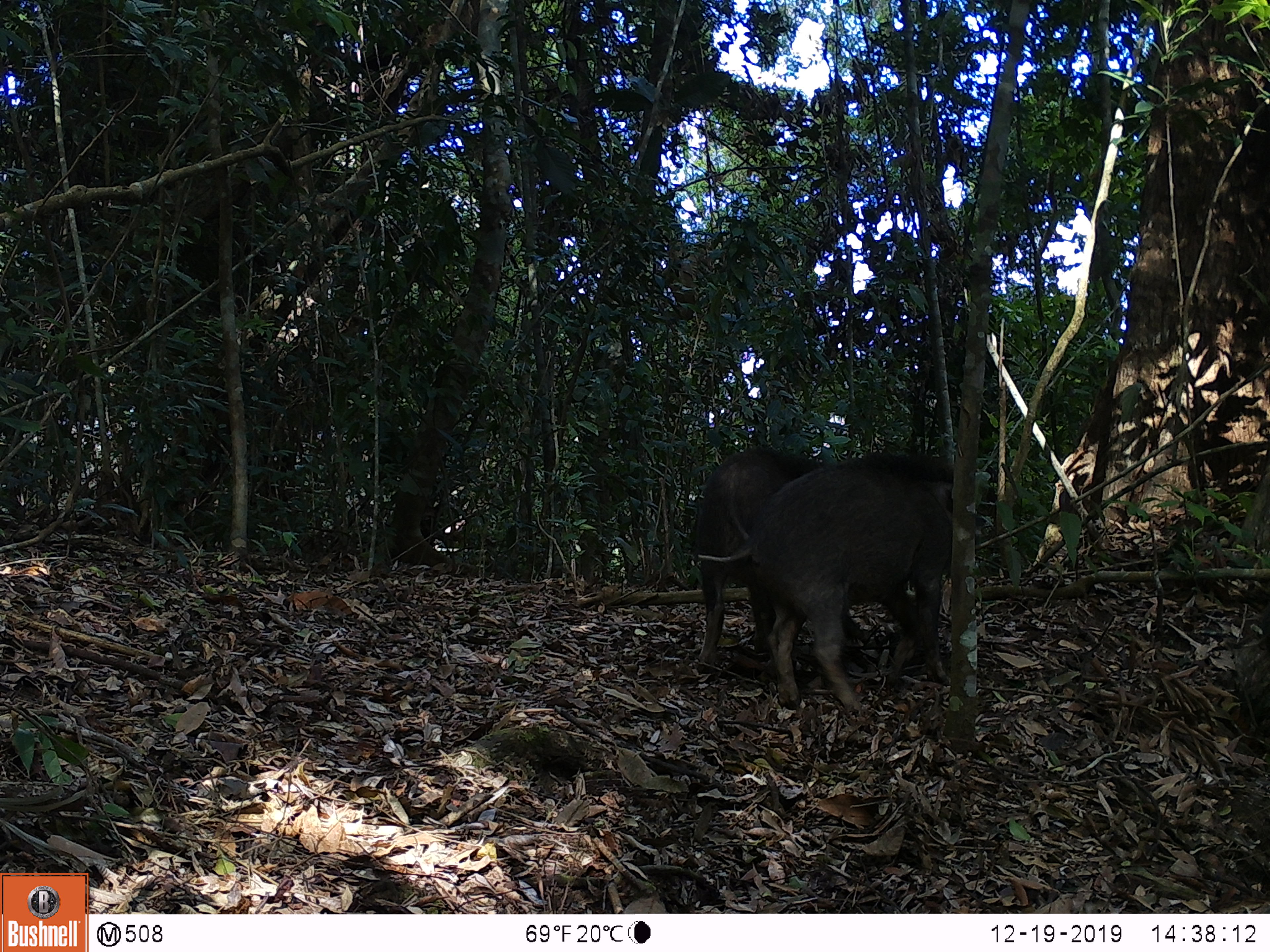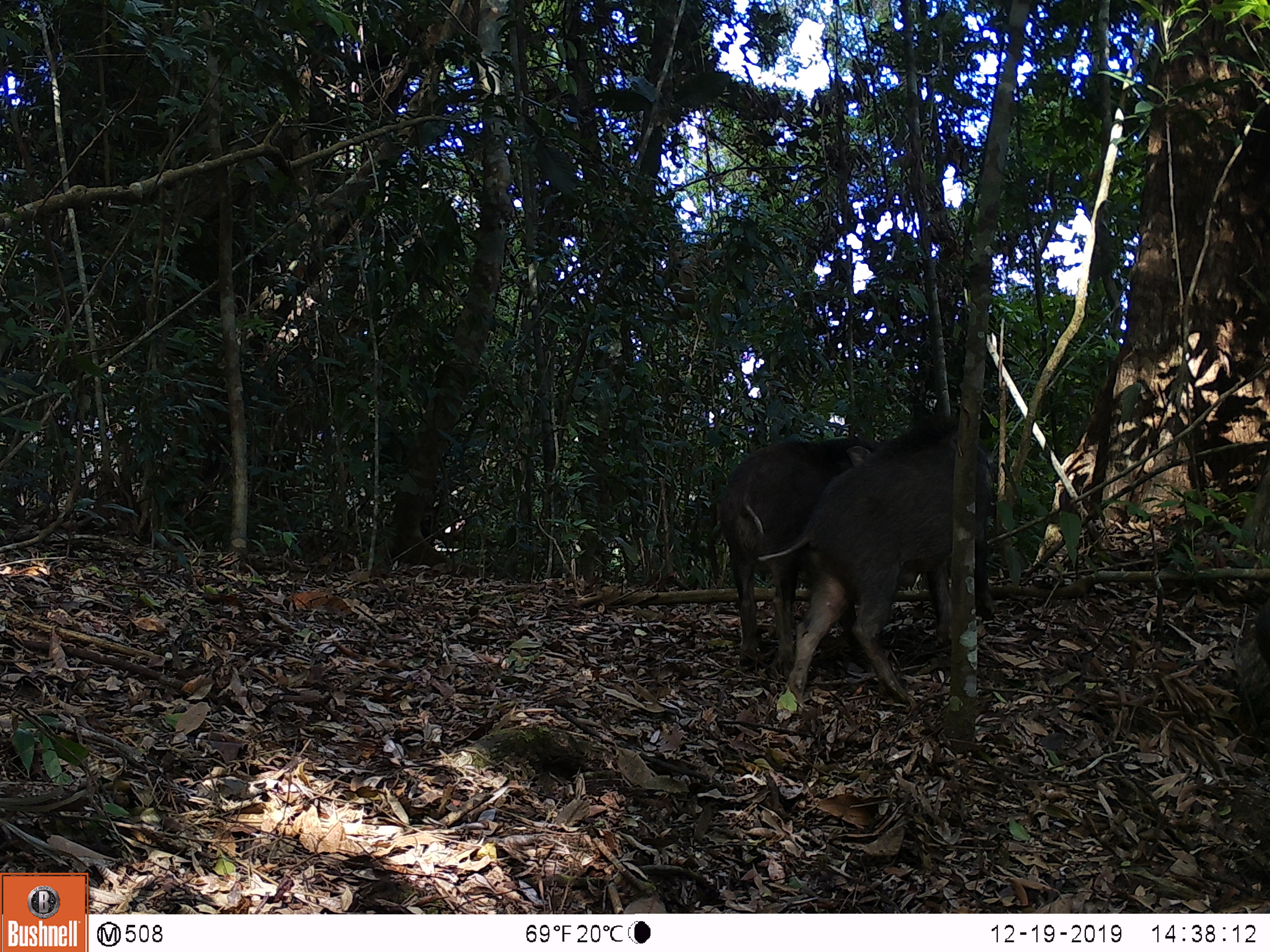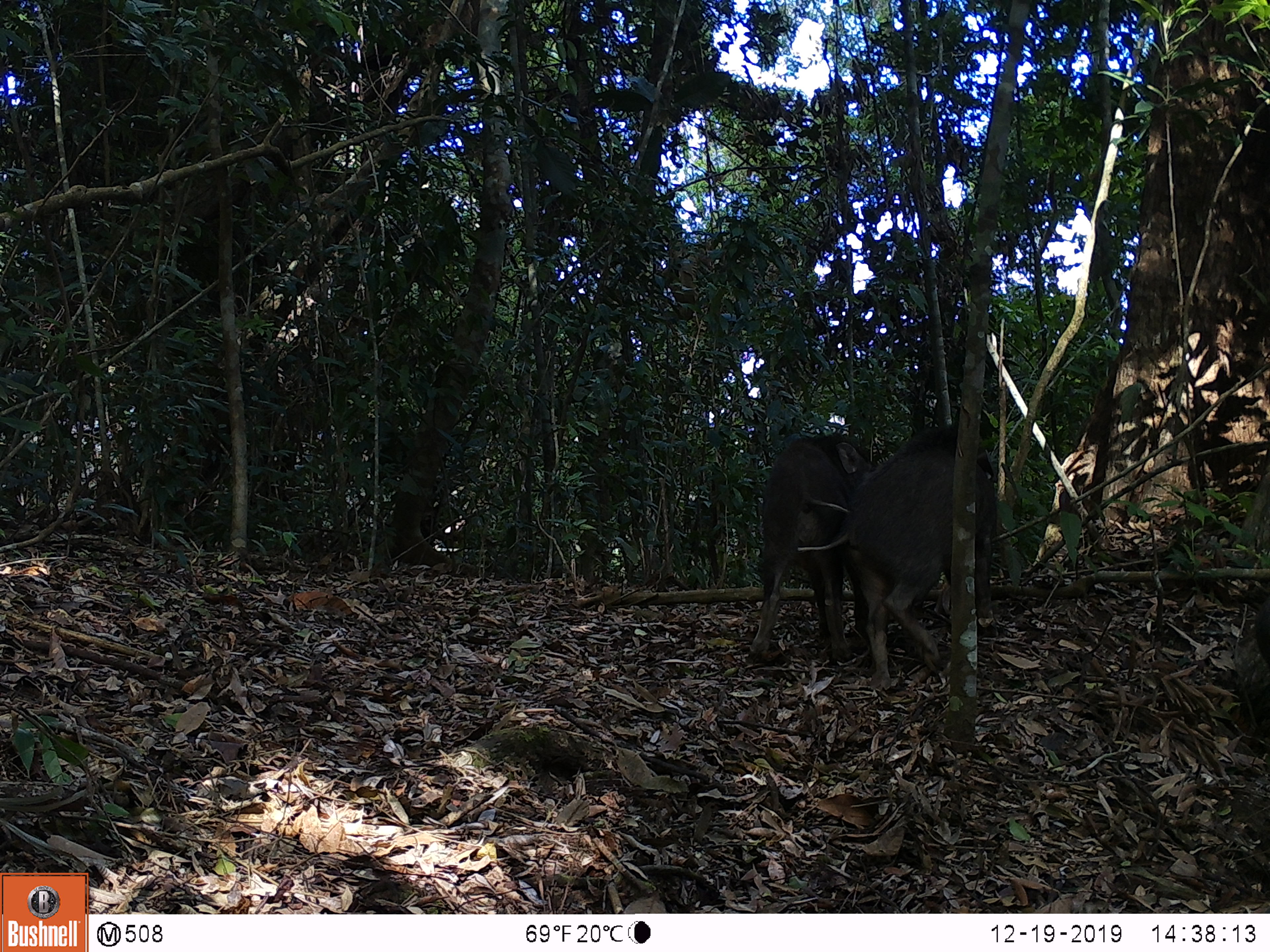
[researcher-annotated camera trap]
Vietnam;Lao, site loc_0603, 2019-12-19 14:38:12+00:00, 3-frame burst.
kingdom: Animalia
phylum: Chordata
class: Mammalia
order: Artiodactyla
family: Suidae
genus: Sus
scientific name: Sus scrofa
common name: eurasian wild pig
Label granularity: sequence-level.